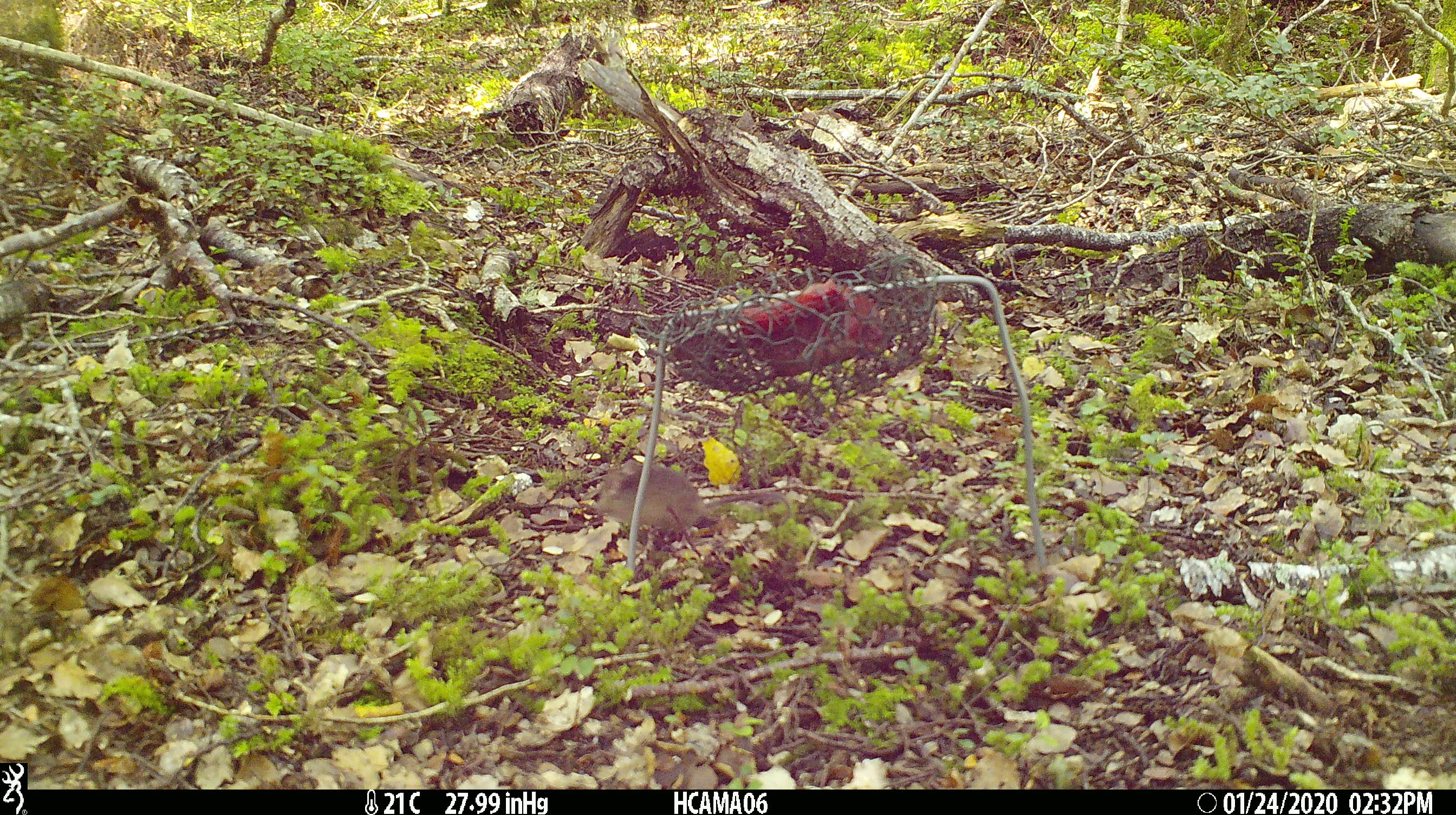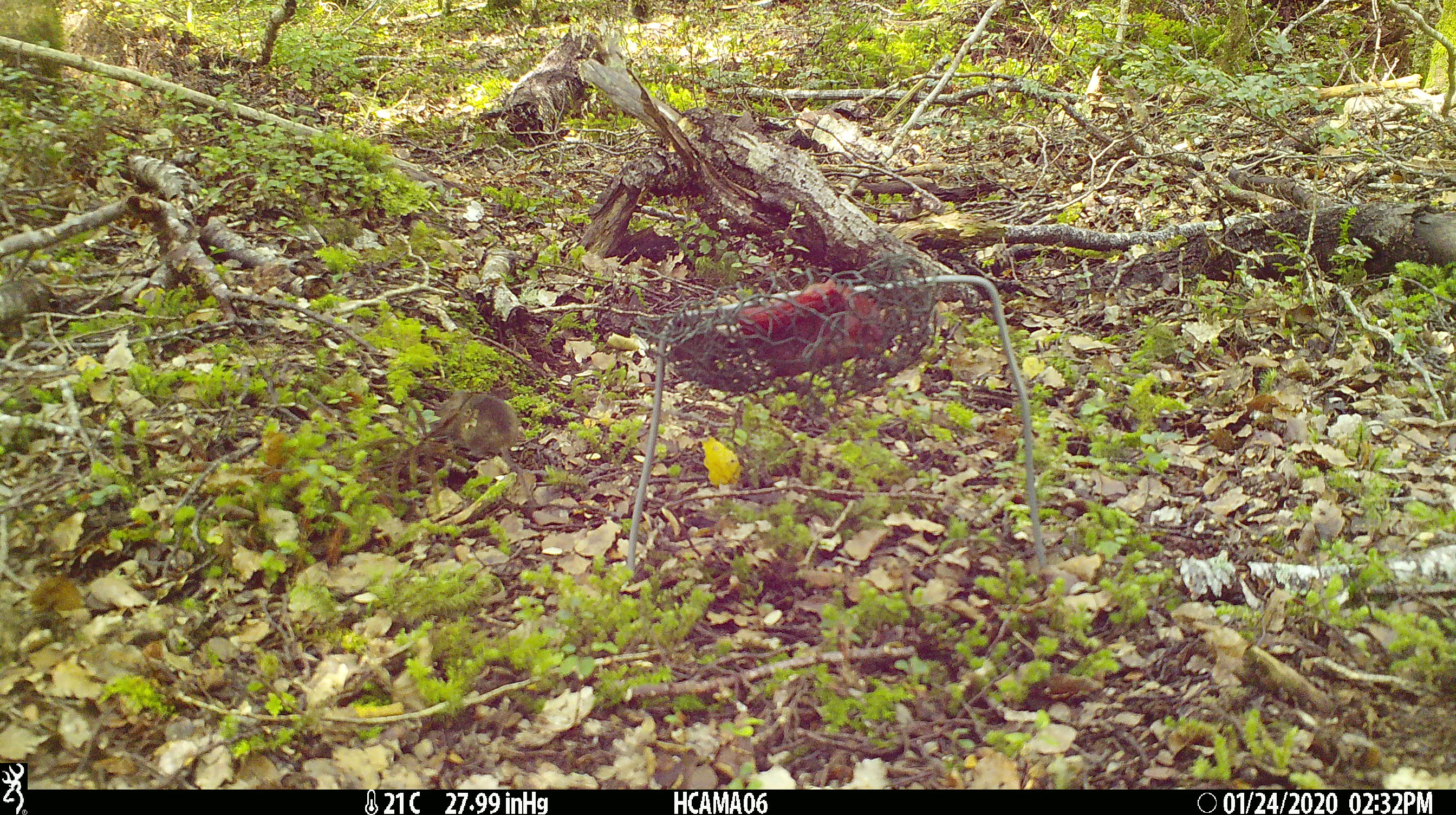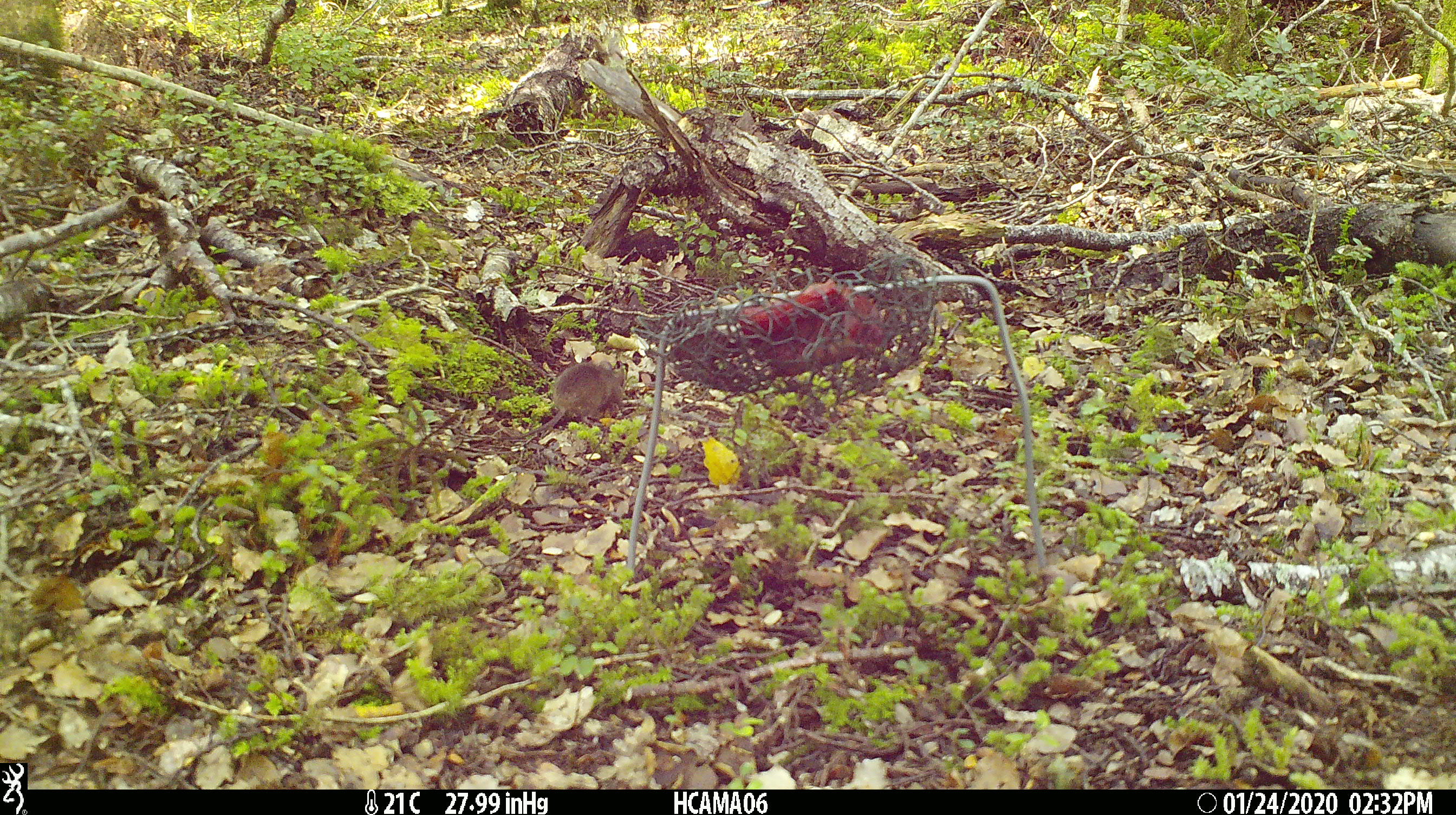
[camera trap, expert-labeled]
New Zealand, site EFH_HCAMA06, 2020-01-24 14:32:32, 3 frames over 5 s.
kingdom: Animalia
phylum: Chordata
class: Mammalia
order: Rodentia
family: Muridae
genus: Mus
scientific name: Mus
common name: mouse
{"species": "mouse (Mus)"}